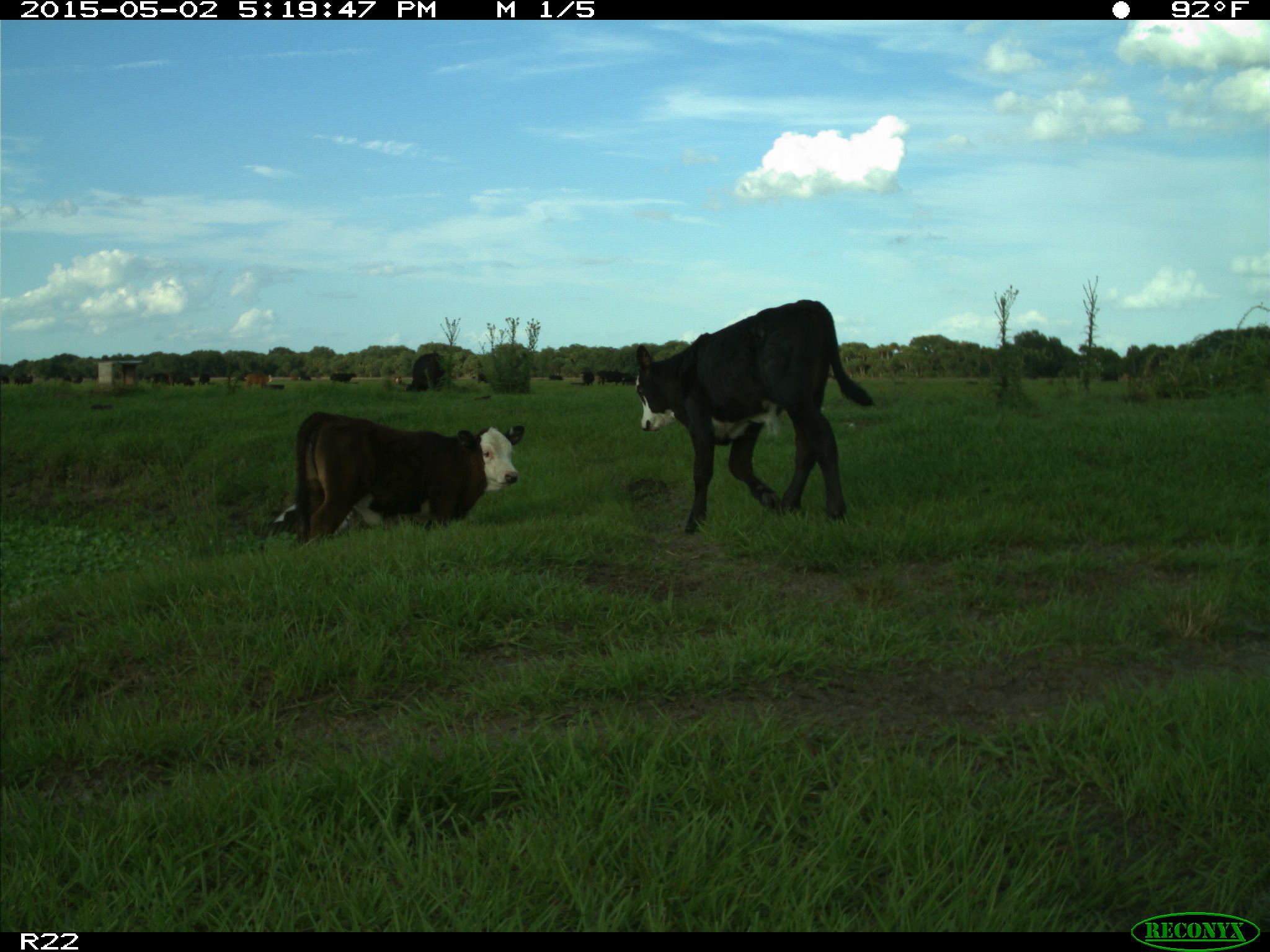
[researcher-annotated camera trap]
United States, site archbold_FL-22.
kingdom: Animalia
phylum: Chordata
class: Mammalia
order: Artiodactyla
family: Bovidae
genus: Bos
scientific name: Bos taurus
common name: domestic cow